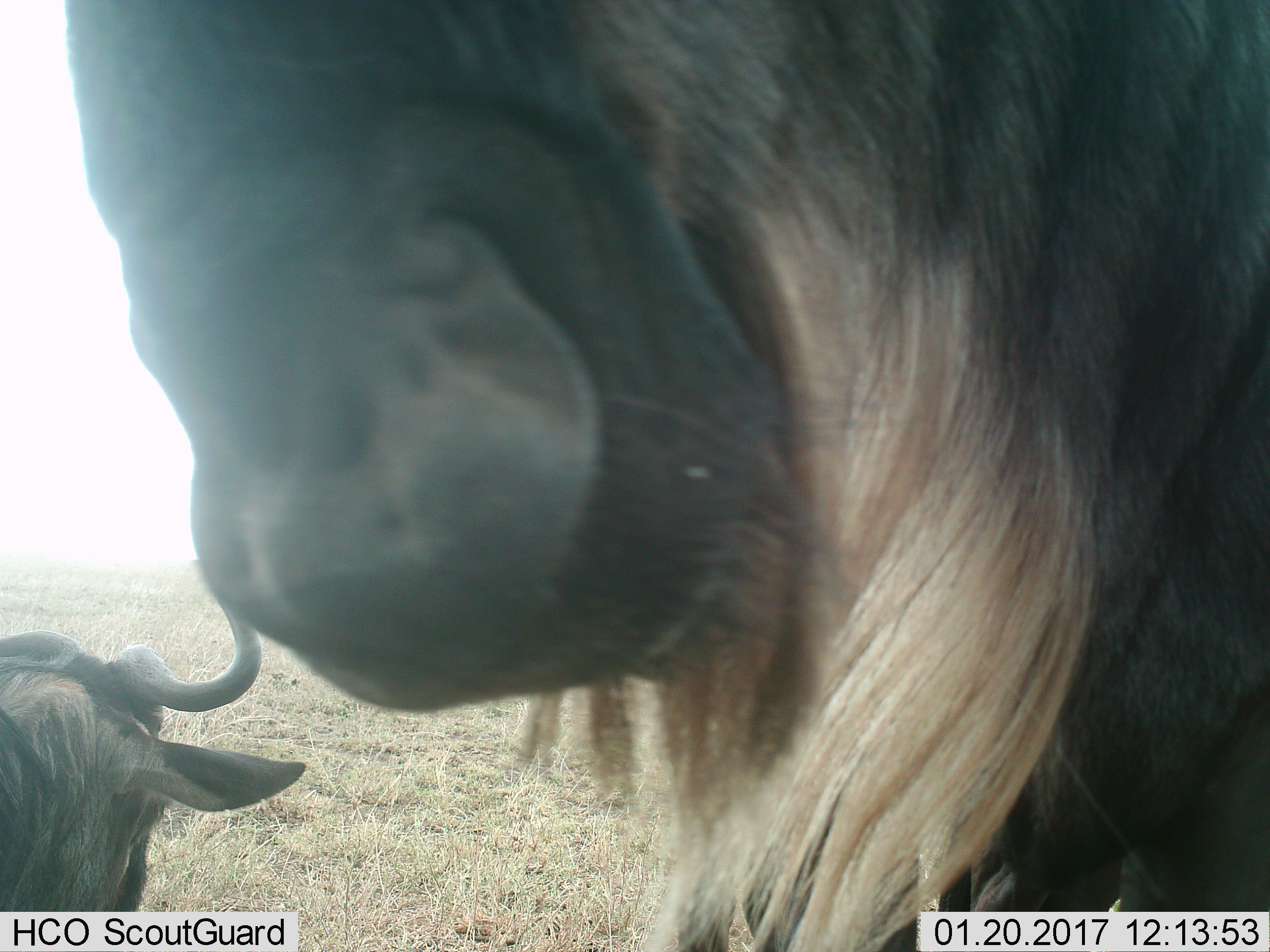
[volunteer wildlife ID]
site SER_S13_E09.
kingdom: Animalia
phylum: Chordata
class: Mammalia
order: Artiodactyla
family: Bovidae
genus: Connochaetes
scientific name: Connochaetes taurinus taurinus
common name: blue wildebeest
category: wildebeestblue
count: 2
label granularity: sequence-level